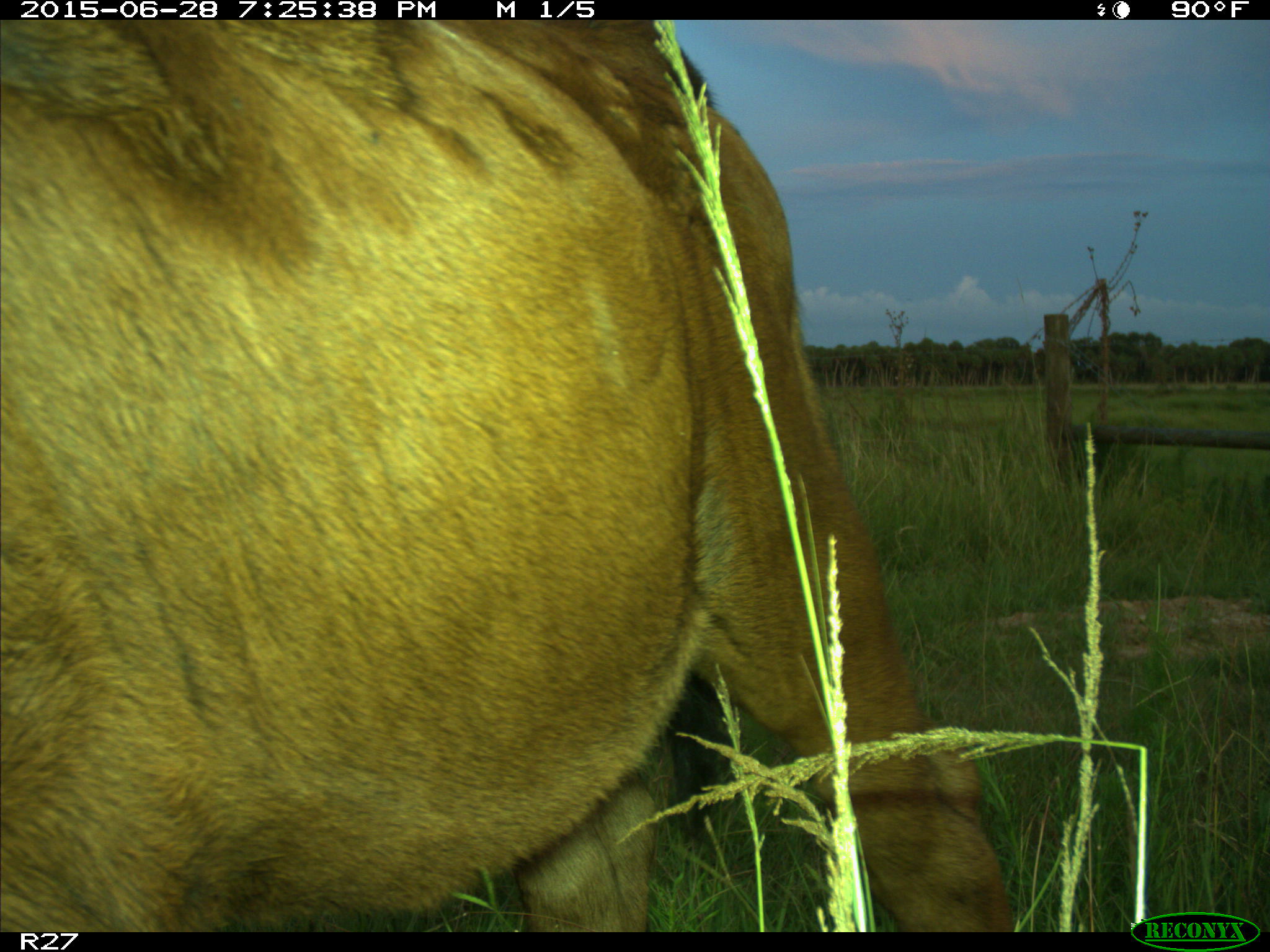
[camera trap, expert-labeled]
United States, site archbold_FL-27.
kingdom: Animalia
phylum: Chordata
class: Mammalia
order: Artiodactyla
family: Bovidae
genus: Bos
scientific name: Bos taurus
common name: domestic cow